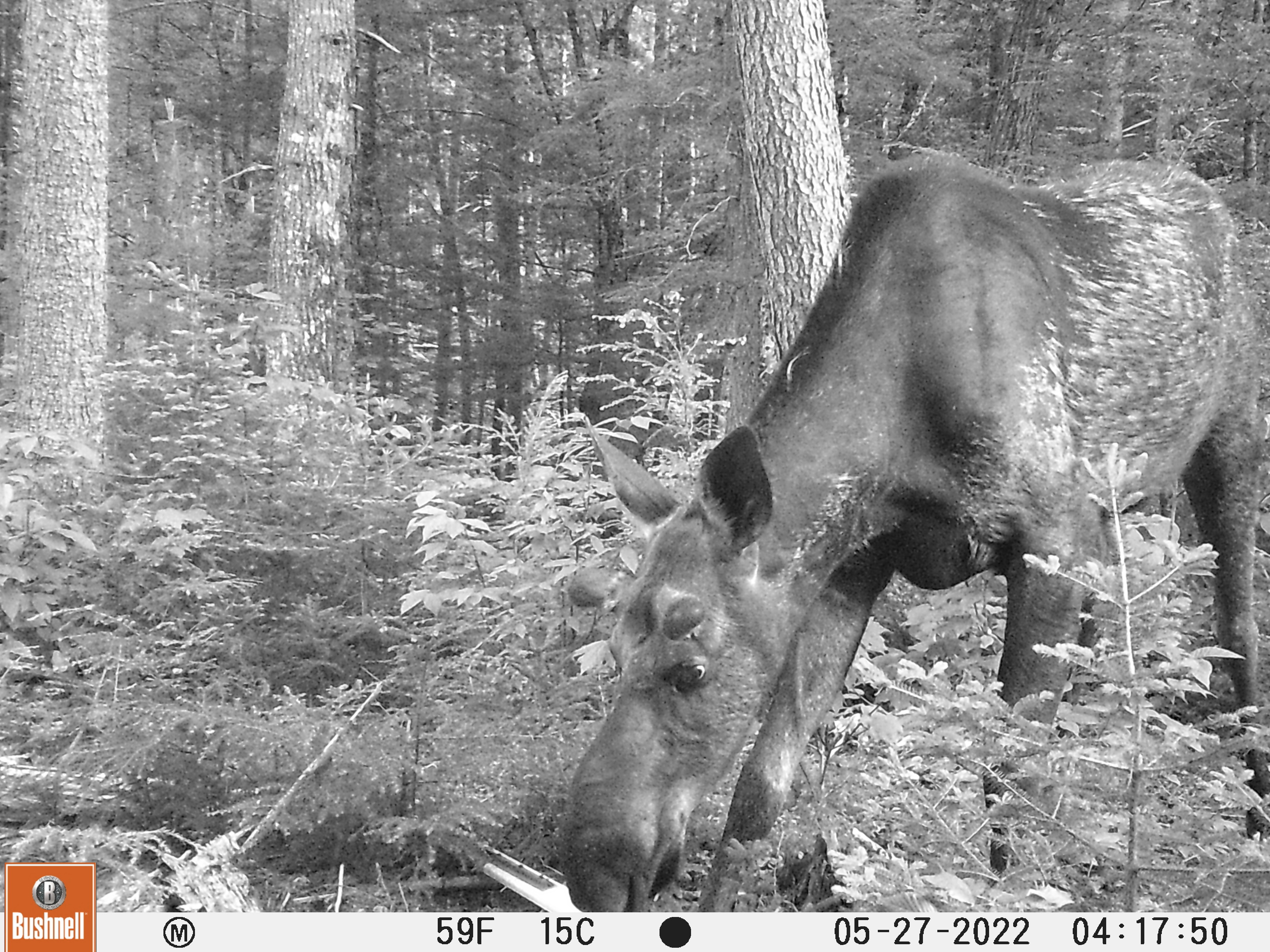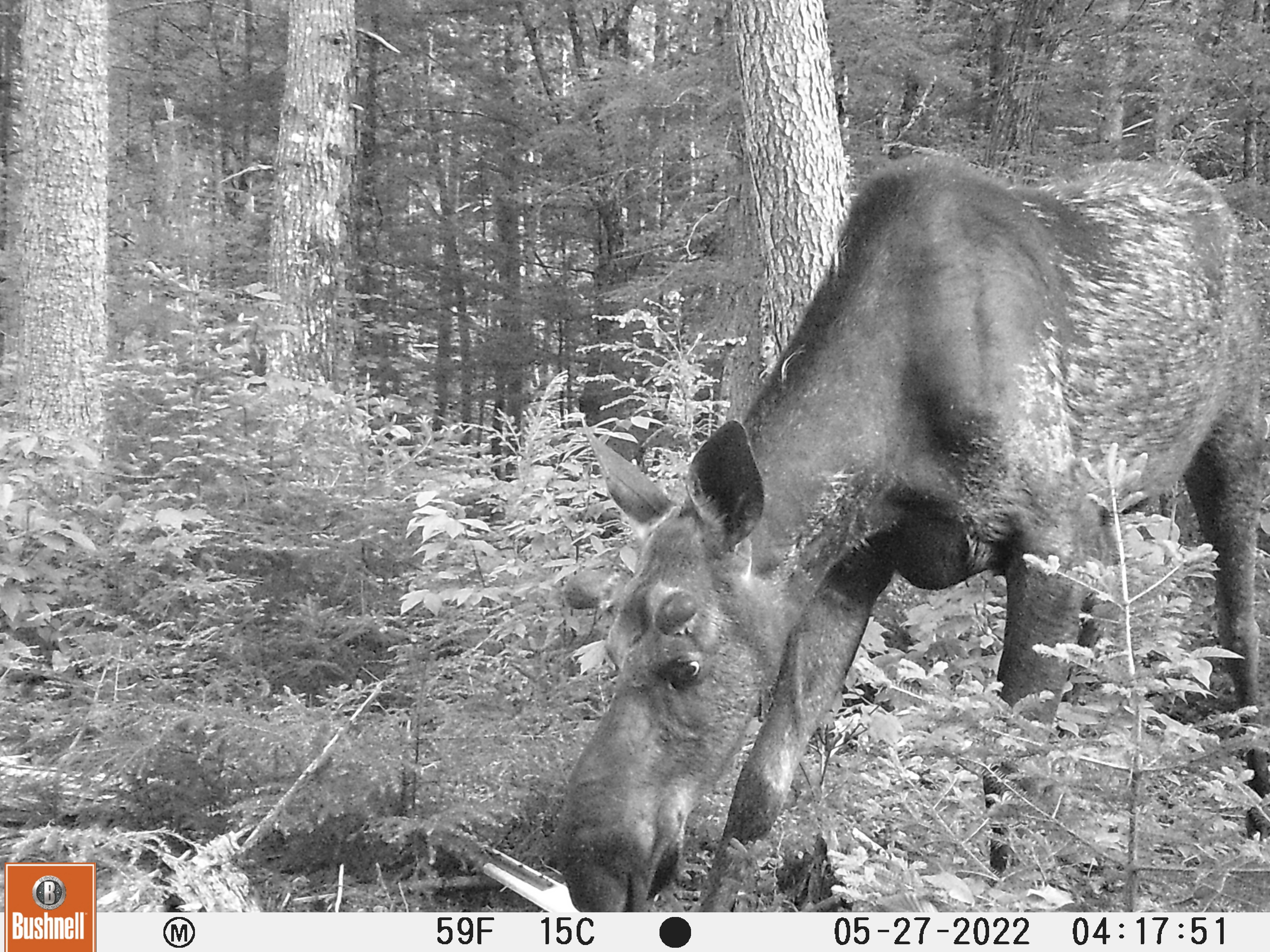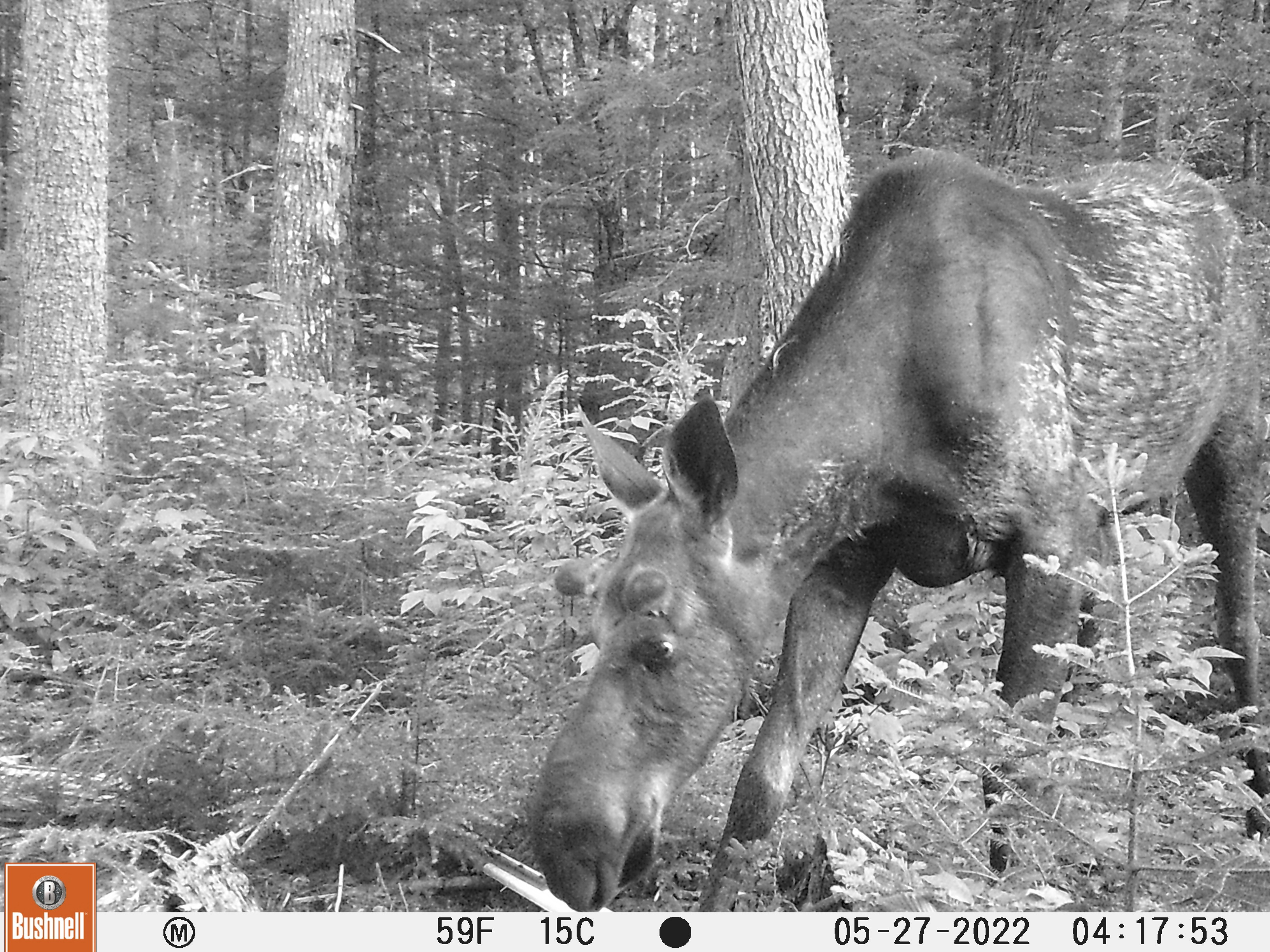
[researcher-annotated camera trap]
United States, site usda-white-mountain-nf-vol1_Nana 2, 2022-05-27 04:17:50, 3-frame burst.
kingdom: Animalia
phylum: Chordata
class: Mammalia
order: Artiodactyla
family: Cervidae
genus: Alces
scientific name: Alces alces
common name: moose